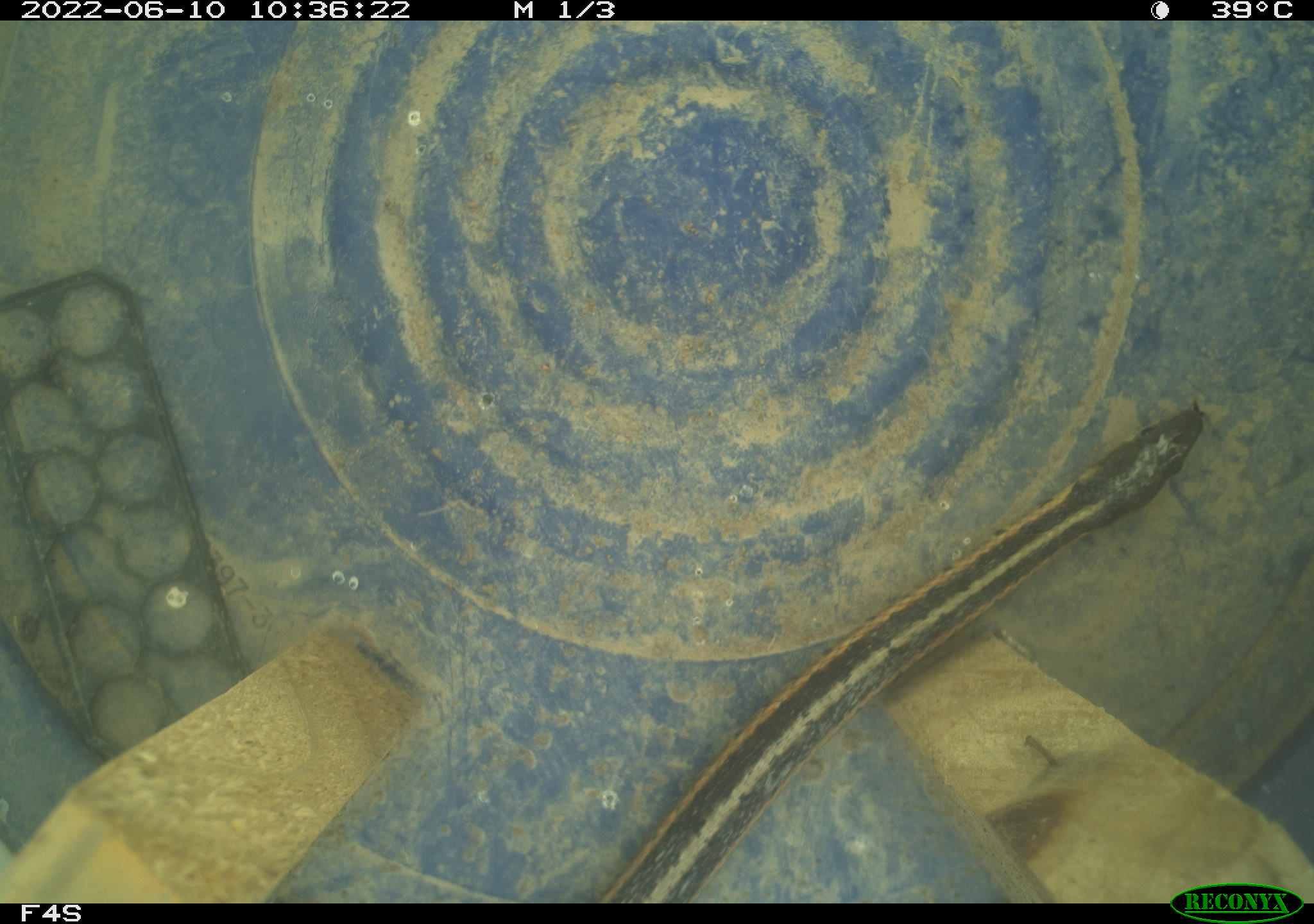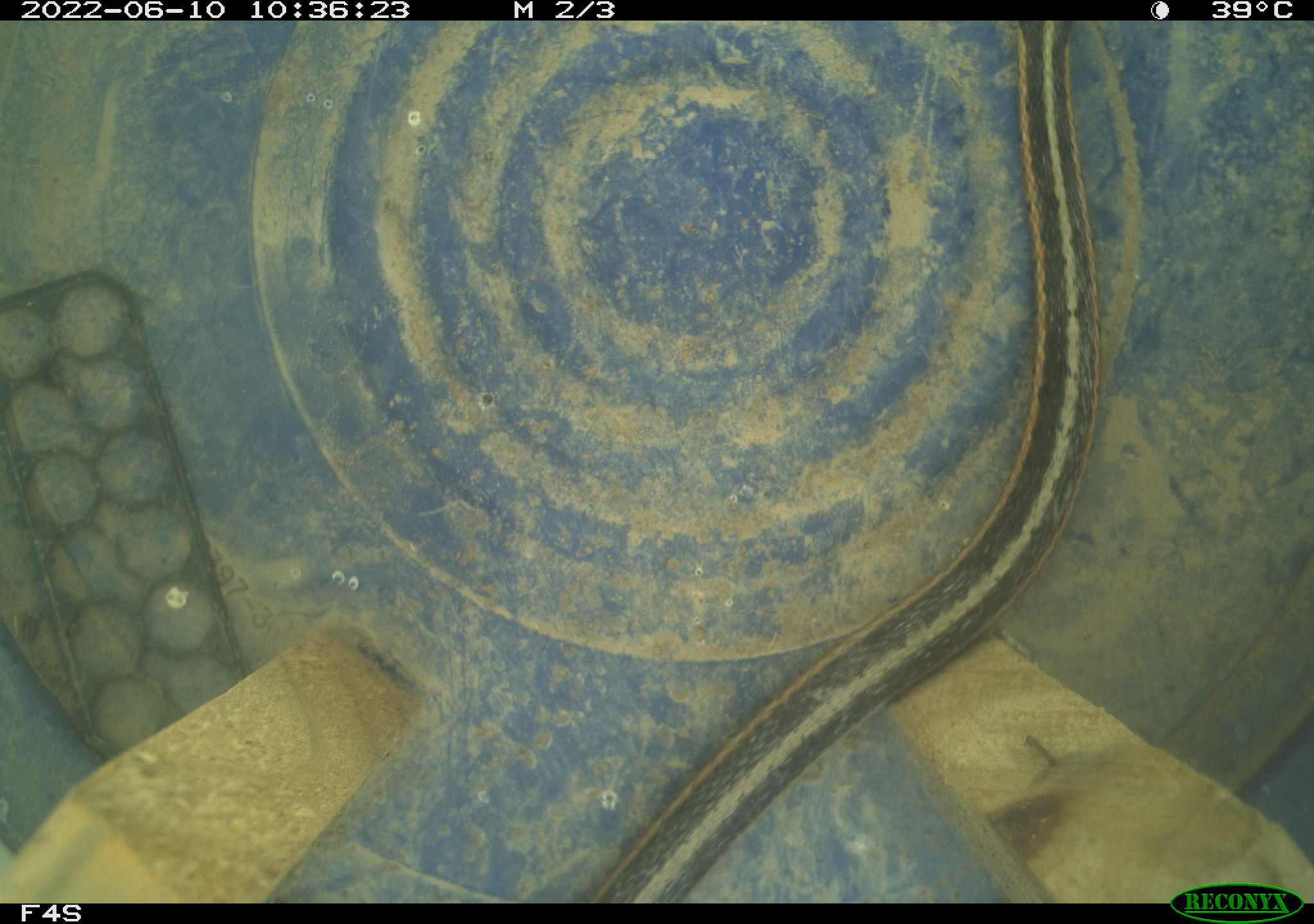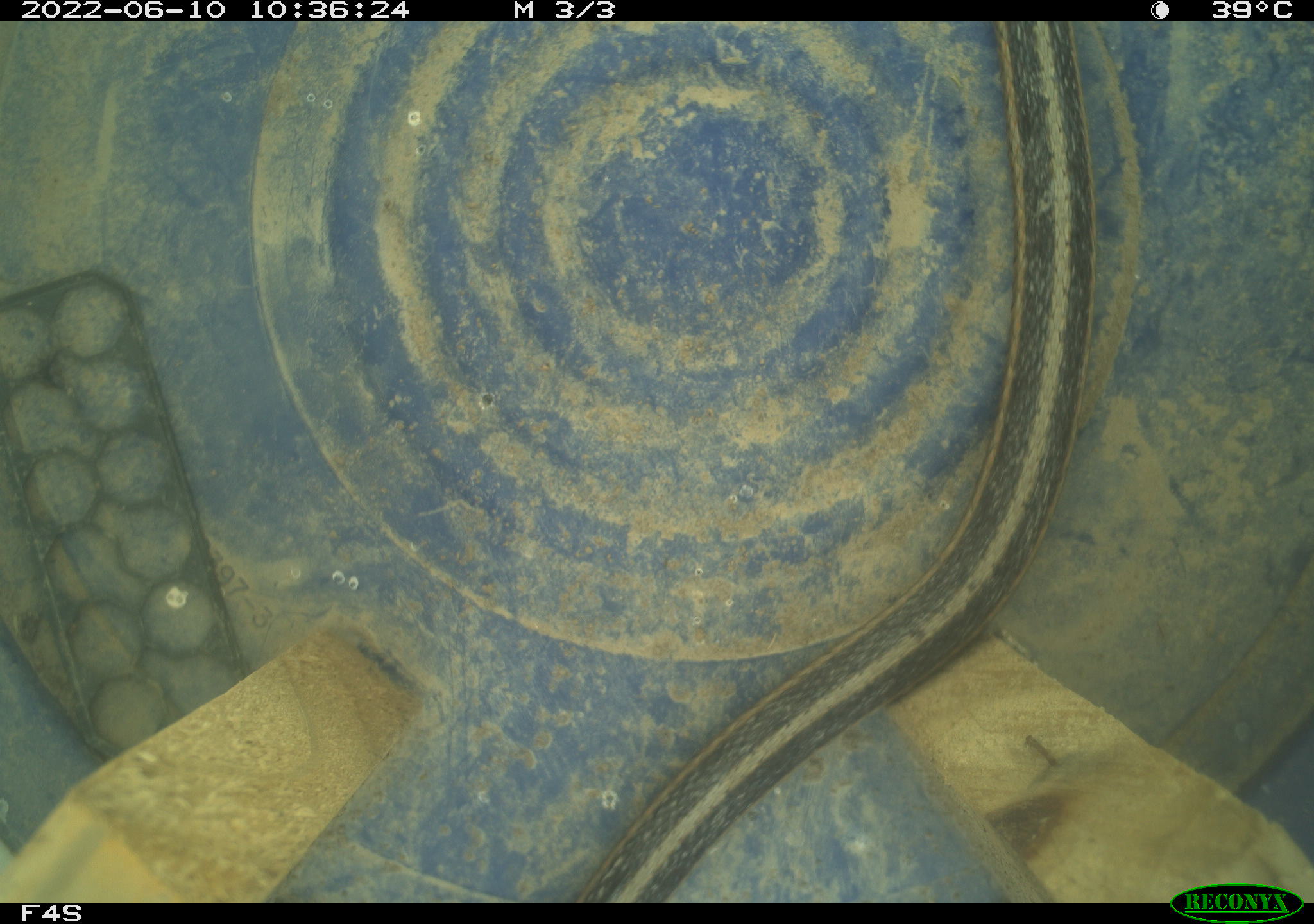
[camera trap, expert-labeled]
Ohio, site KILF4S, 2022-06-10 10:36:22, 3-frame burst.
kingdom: Animalia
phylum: Chordata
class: Reptilia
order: Squamata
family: Colubridae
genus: Thamnophis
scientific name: Thamnophis sirtalis sirtalis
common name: eastern gartersnake